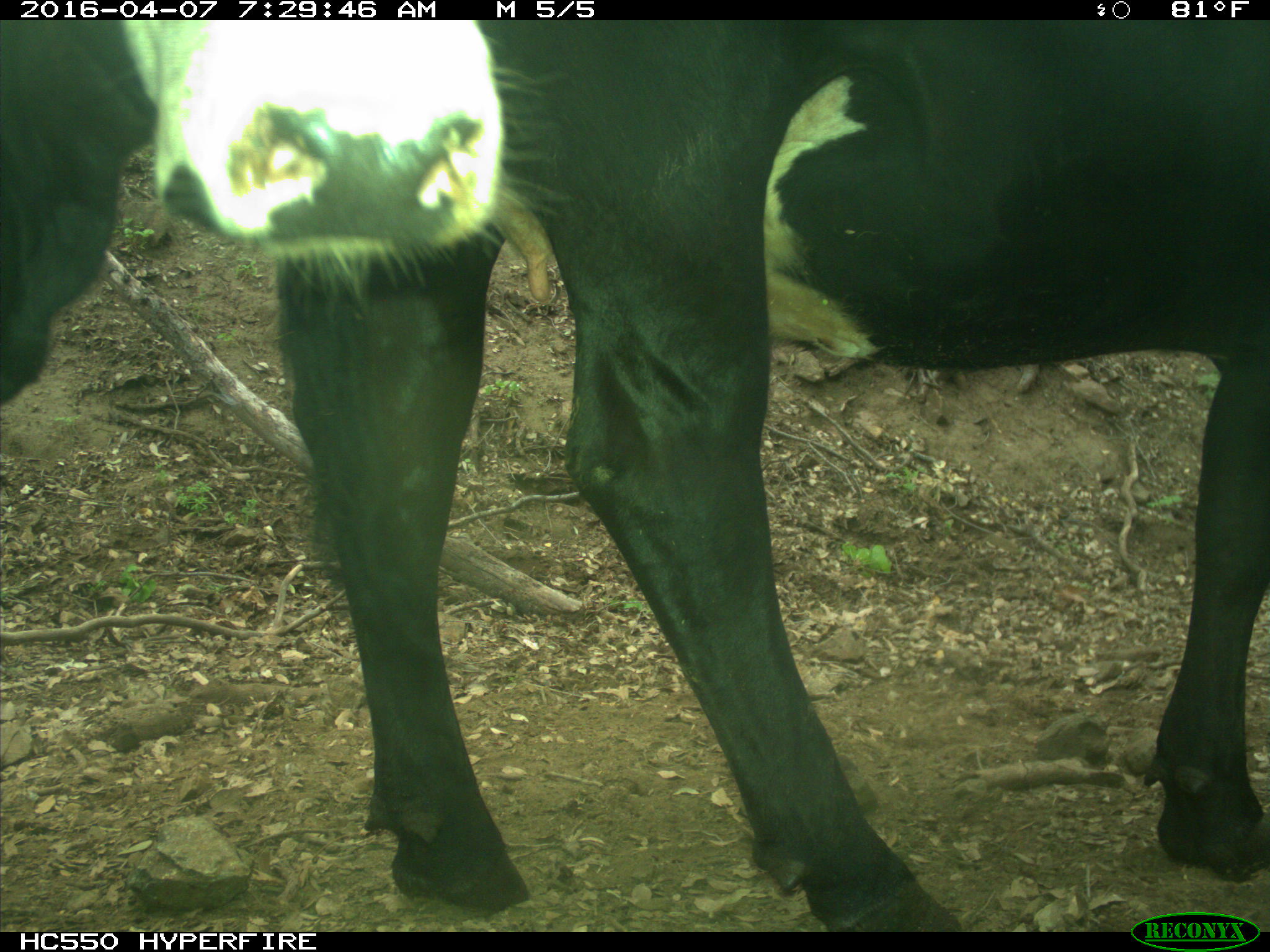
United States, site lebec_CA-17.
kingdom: Animalia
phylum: Chordata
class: Mammalia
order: Artiodactyla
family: Bovidae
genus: Bos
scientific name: Bos taurus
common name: domestic cow